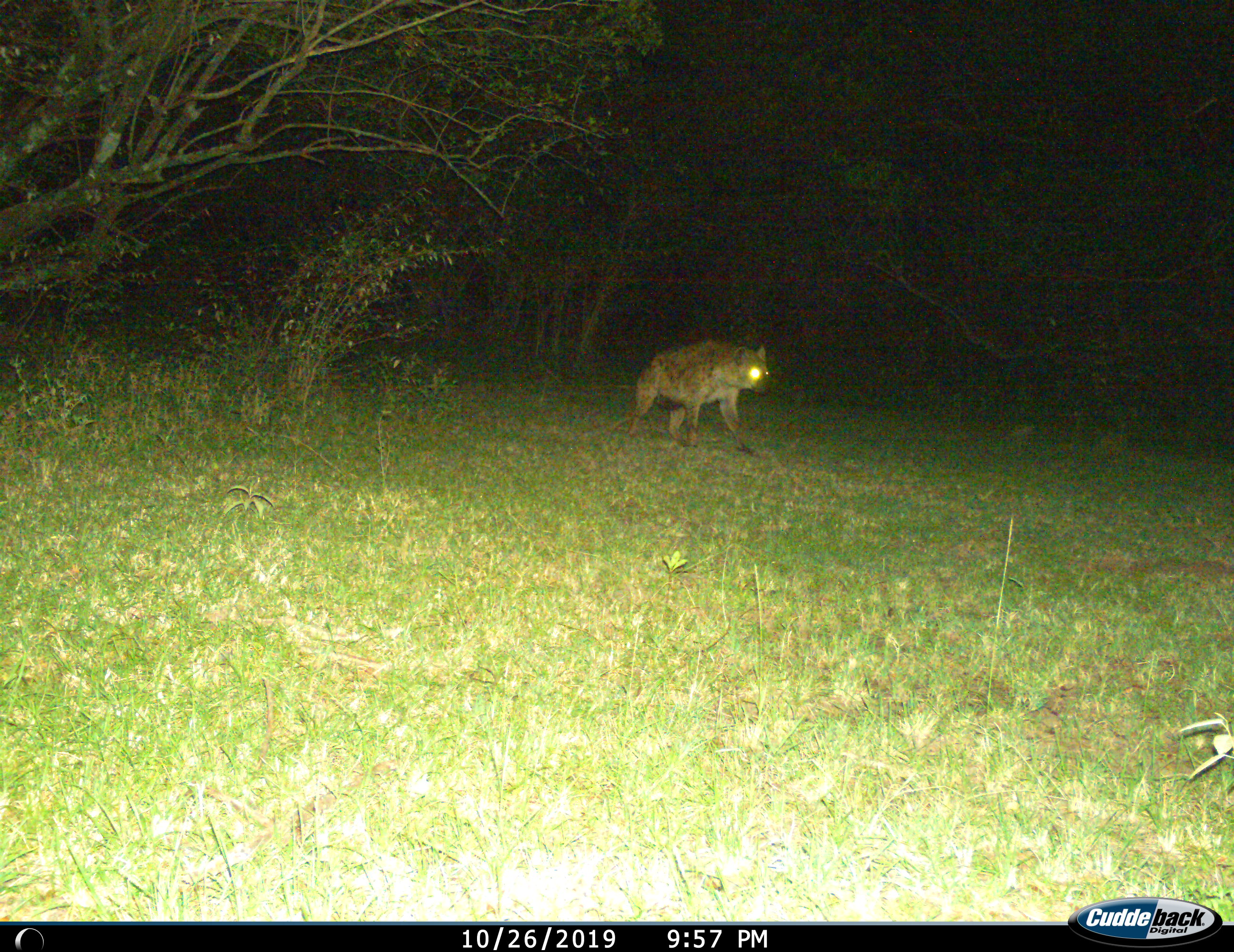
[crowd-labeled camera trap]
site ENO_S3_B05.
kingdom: Animalia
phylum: Chordata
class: Mammalia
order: Carnivora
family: Hyaenidae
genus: Crocuta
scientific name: Crocuta crocuta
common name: spotted hyena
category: hyenaspotted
Hyenaspotted (spotted hyena) (Crocuta crocuta), count 1. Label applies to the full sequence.